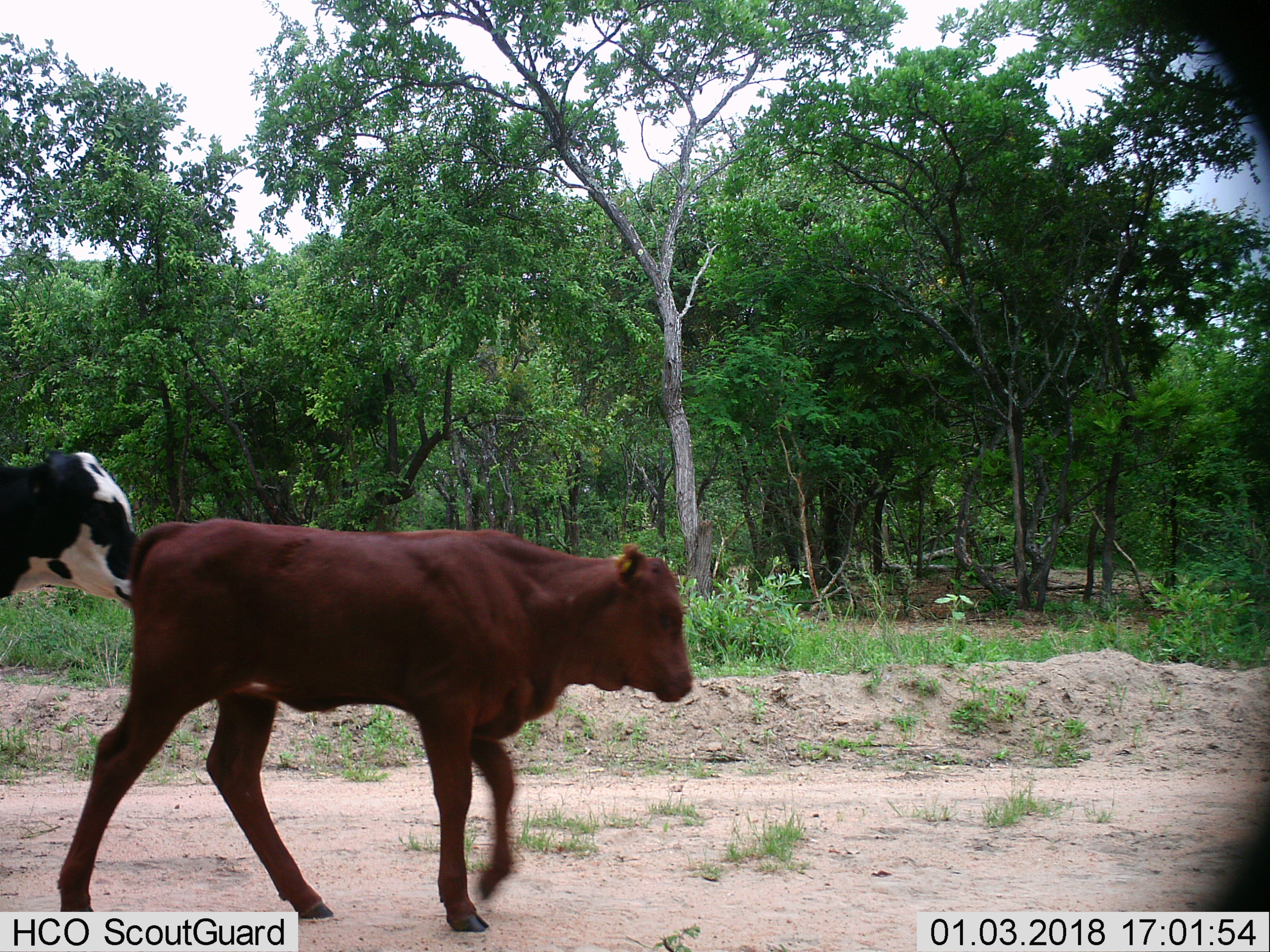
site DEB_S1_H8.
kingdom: Animalia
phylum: Chordata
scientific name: Vertebrata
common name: domestic animal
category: domesticanimal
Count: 2.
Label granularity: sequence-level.